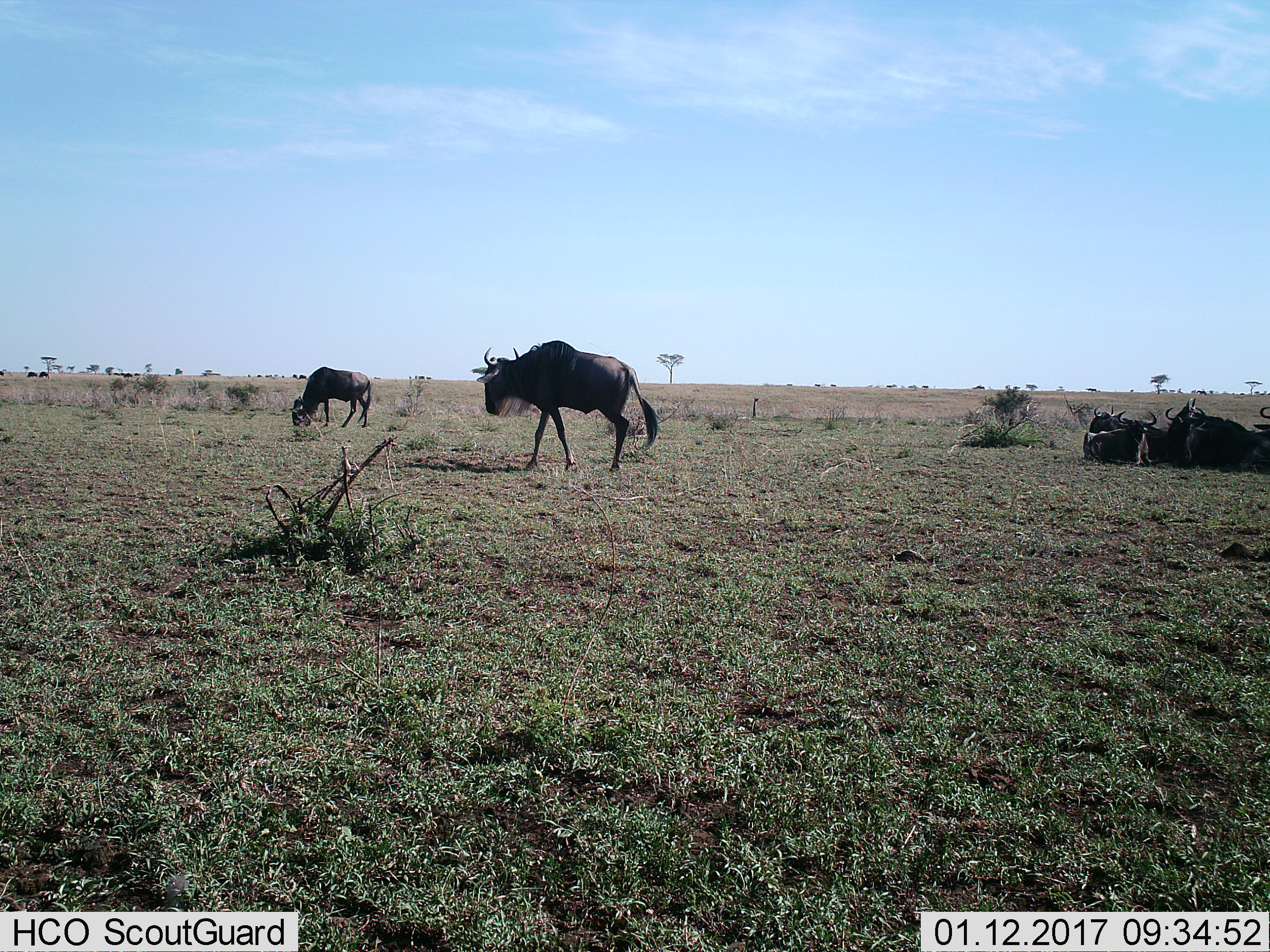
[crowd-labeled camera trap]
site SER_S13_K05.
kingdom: Animalia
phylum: Chordata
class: Mammalia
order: Artiodactyla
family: Bovidae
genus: Connochaetes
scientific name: Connochaetes taurinus taurinus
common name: blue wildebeest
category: wildebeestblue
Wildebeestblue (blue wildebeest) (Connochaetes taurinus taurinus), count 6. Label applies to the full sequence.